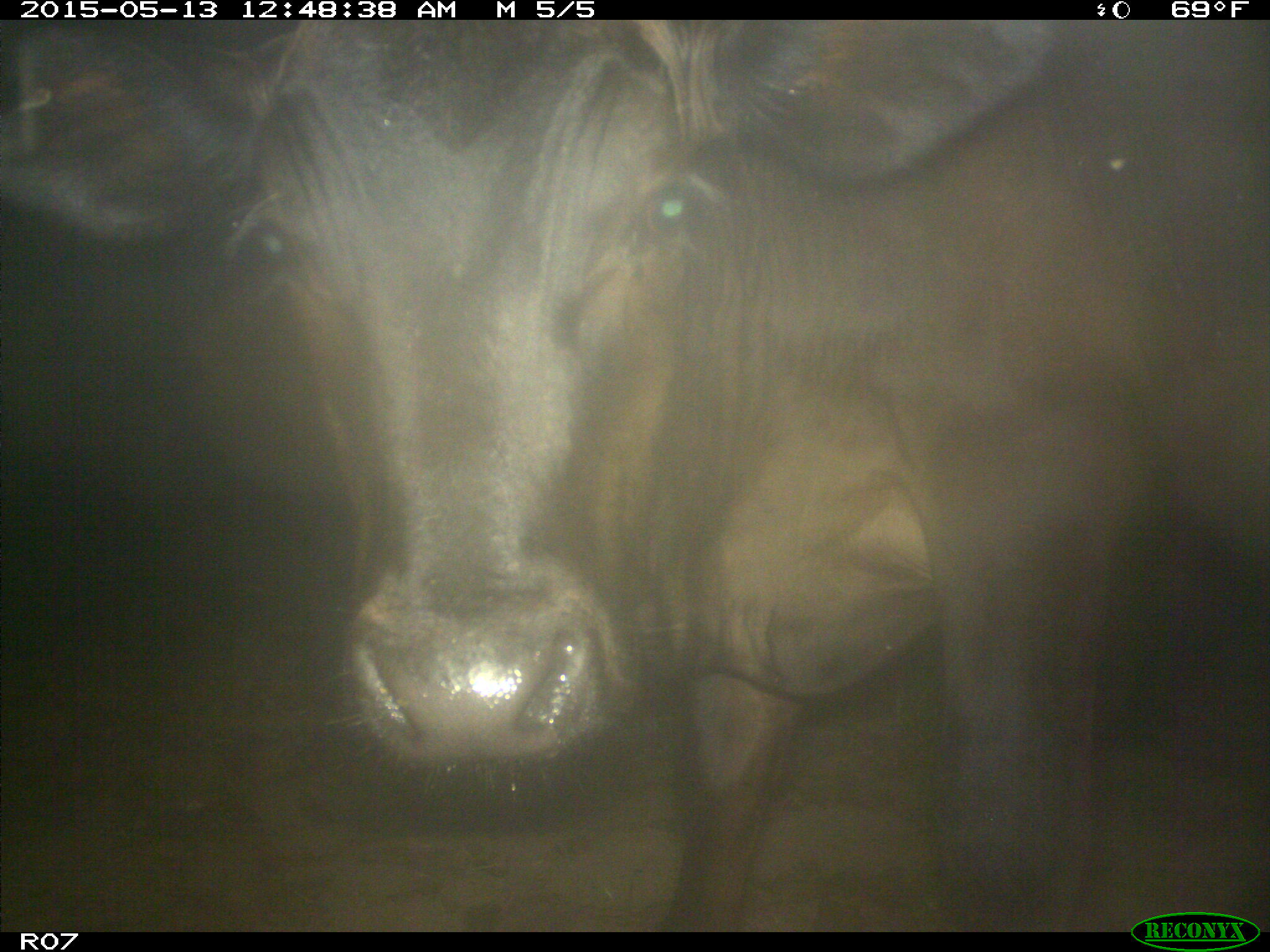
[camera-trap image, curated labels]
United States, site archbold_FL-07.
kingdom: Animalia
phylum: Chordata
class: Mammalia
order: Artiodactyla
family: Bovidae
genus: Bos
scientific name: Bos taurus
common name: domestic cow